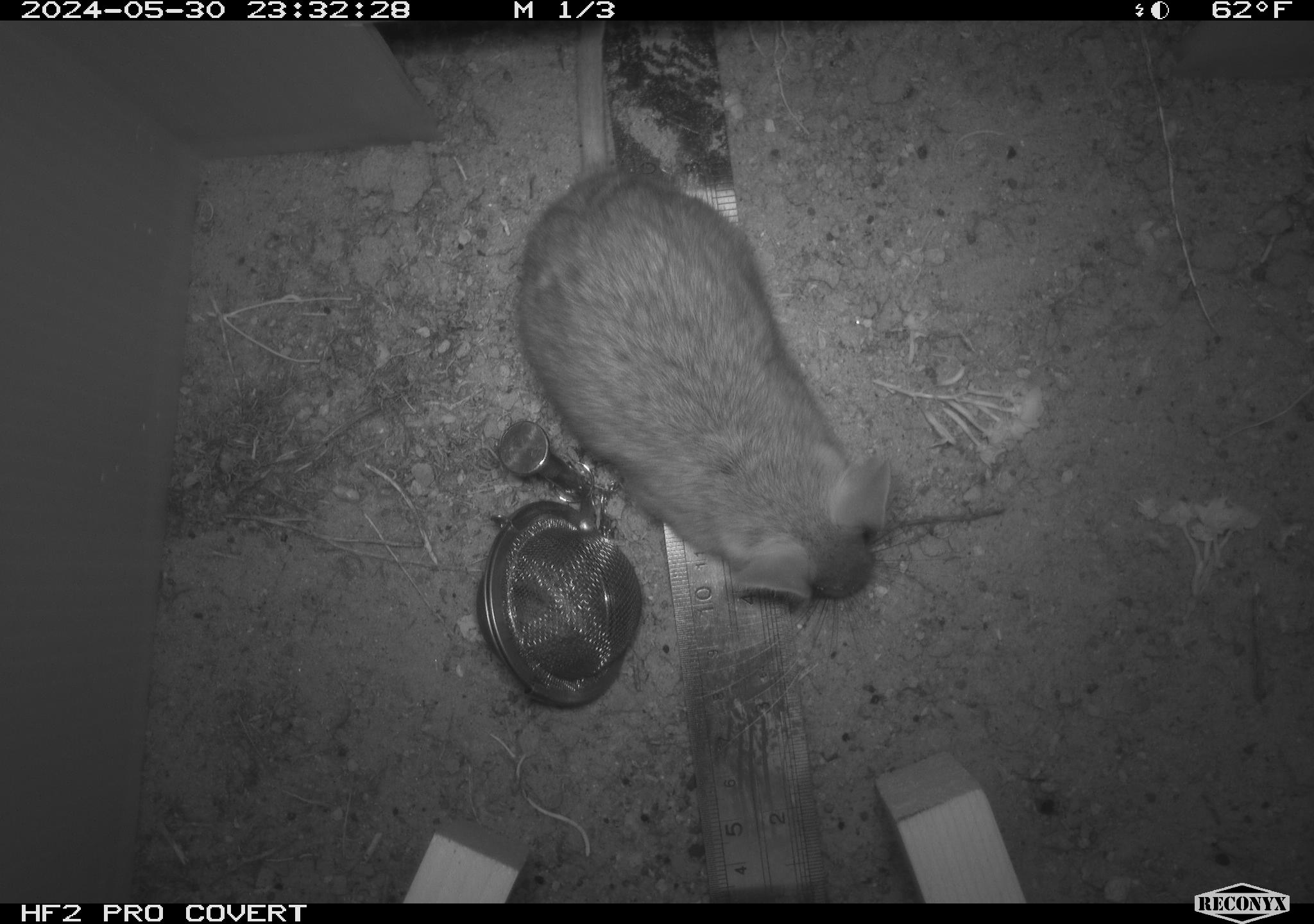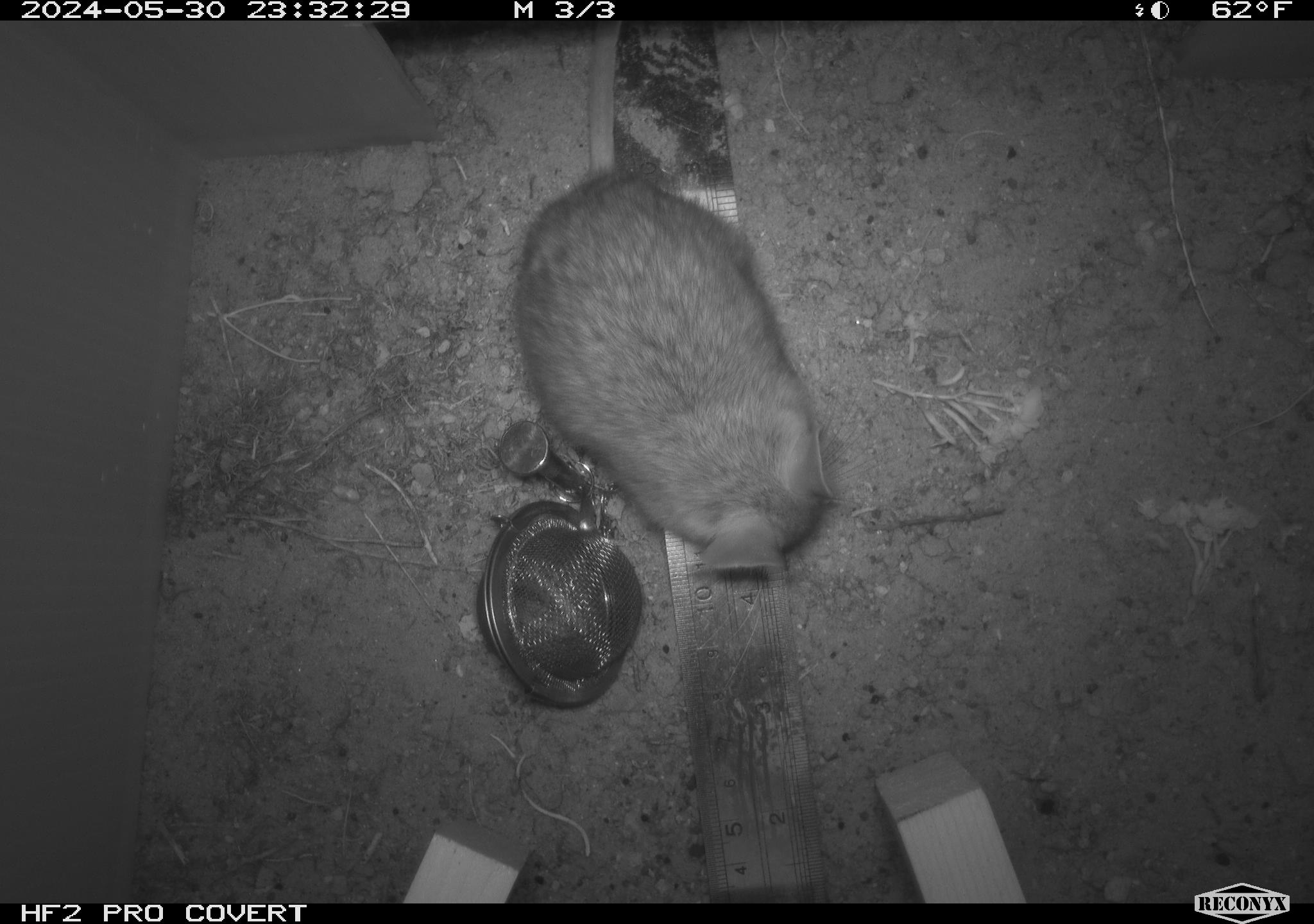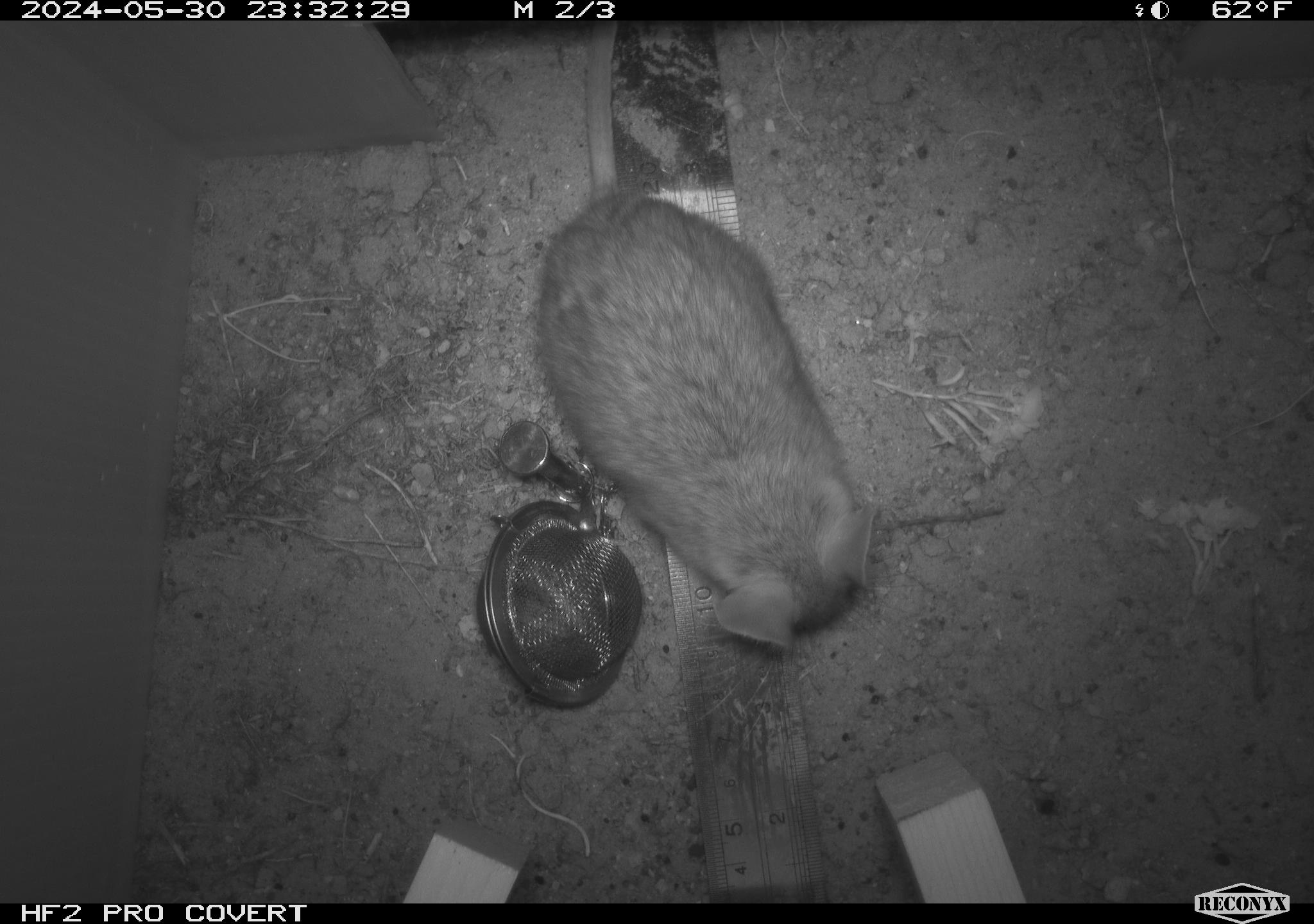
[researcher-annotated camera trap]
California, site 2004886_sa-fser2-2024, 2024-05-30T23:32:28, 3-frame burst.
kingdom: Animalia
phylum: Chordata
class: Mammalia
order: Rodentia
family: Cricetidae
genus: Neotoma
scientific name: Neotoma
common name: pack rat or woodrat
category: neotoma species